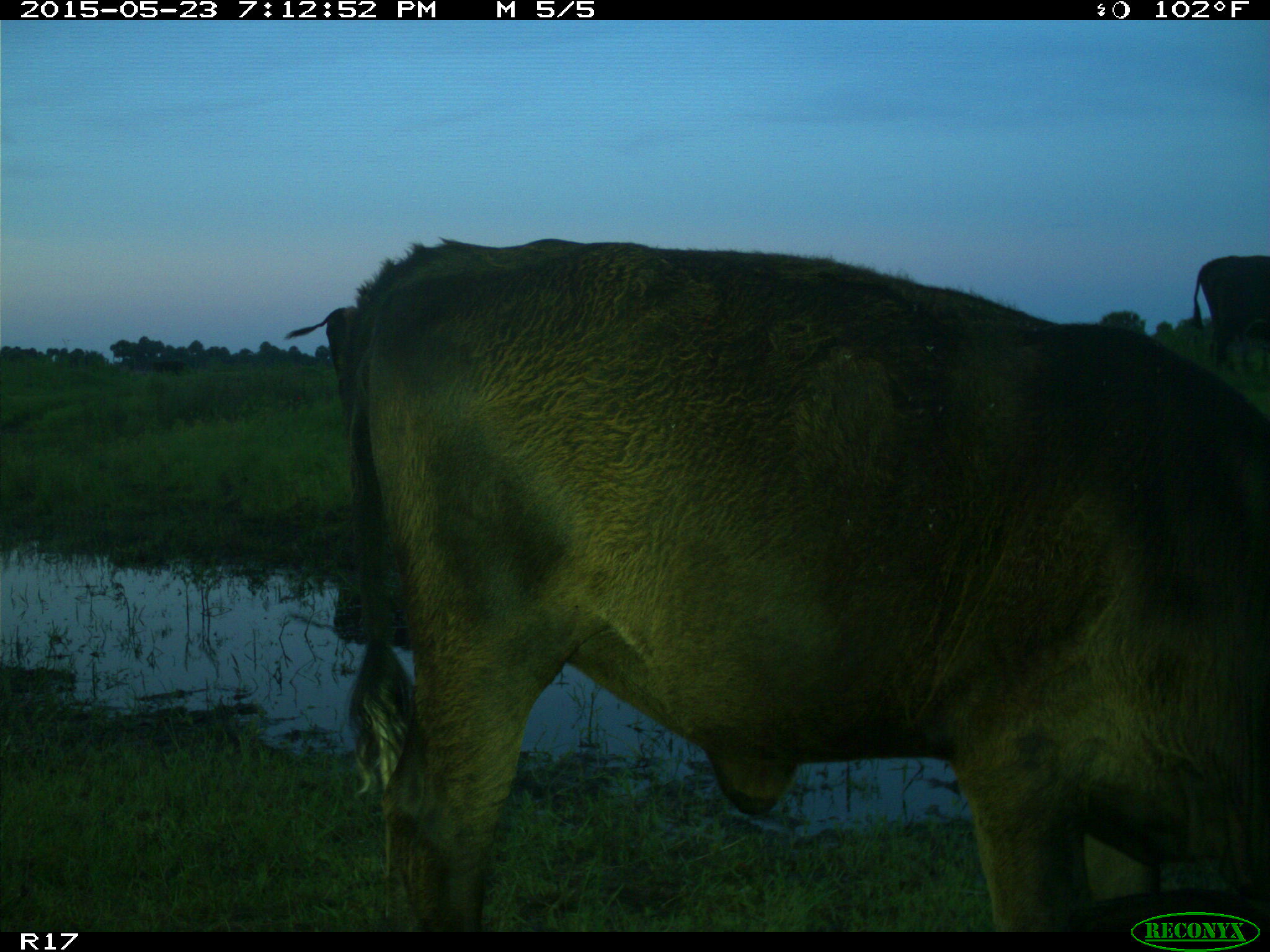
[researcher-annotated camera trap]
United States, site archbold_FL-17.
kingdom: Animalia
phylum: Chordata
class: Mammalia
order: Artiodactyla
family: Bovidae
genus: Bos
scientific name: Bos taurus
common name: domestic cow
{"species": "Bos taurus (domestic cow)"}